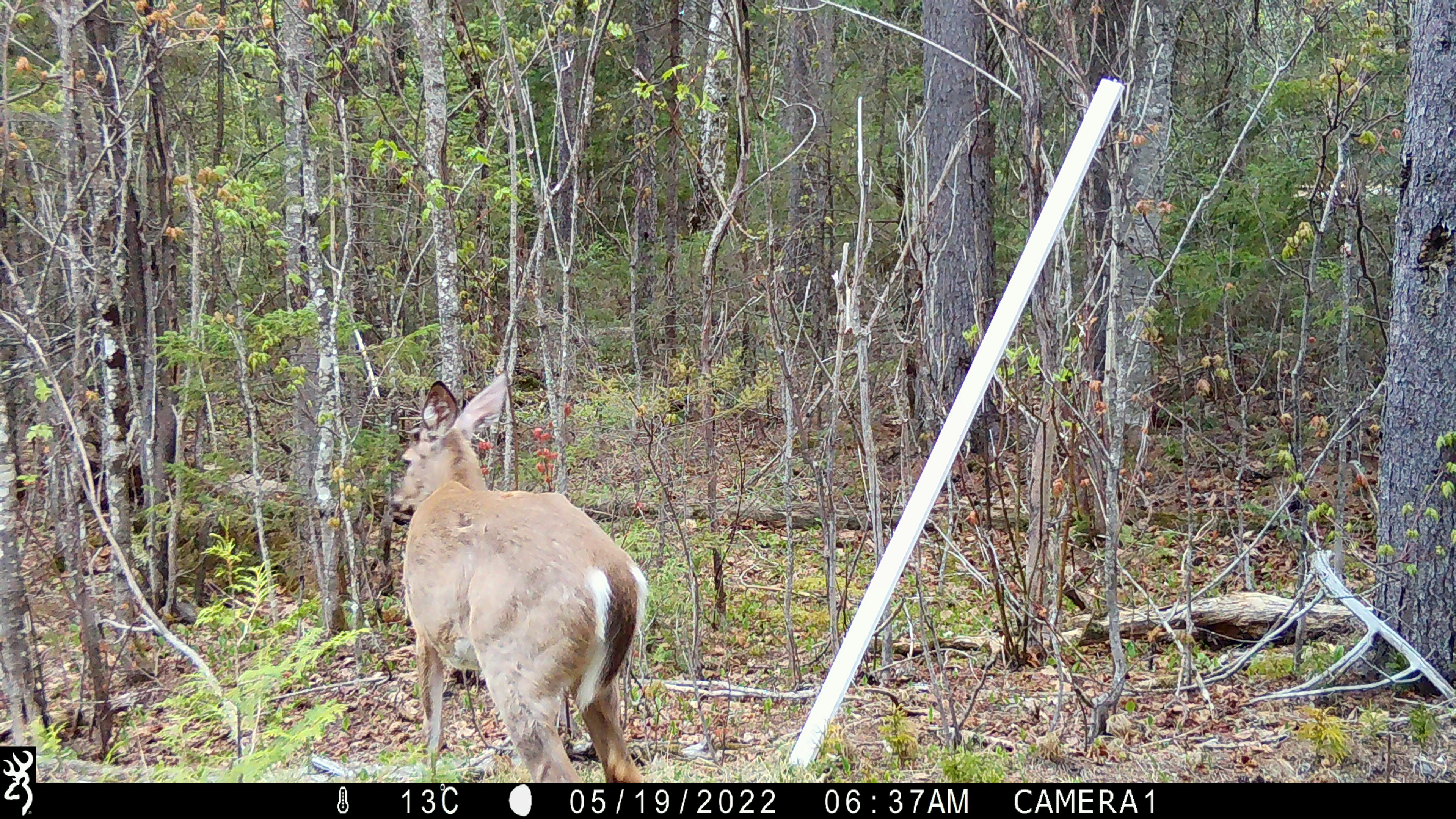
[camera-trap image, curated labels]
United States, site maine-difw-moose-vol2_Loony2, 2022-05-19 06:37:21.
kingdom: Animalia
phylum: Chordata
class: Mammalia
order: Artiodactyla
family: Cervidae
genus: Odocoileus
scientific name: Odocoileus virginianus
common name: white-tailed deer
White-tailed deer (Odocoileus virginianus).